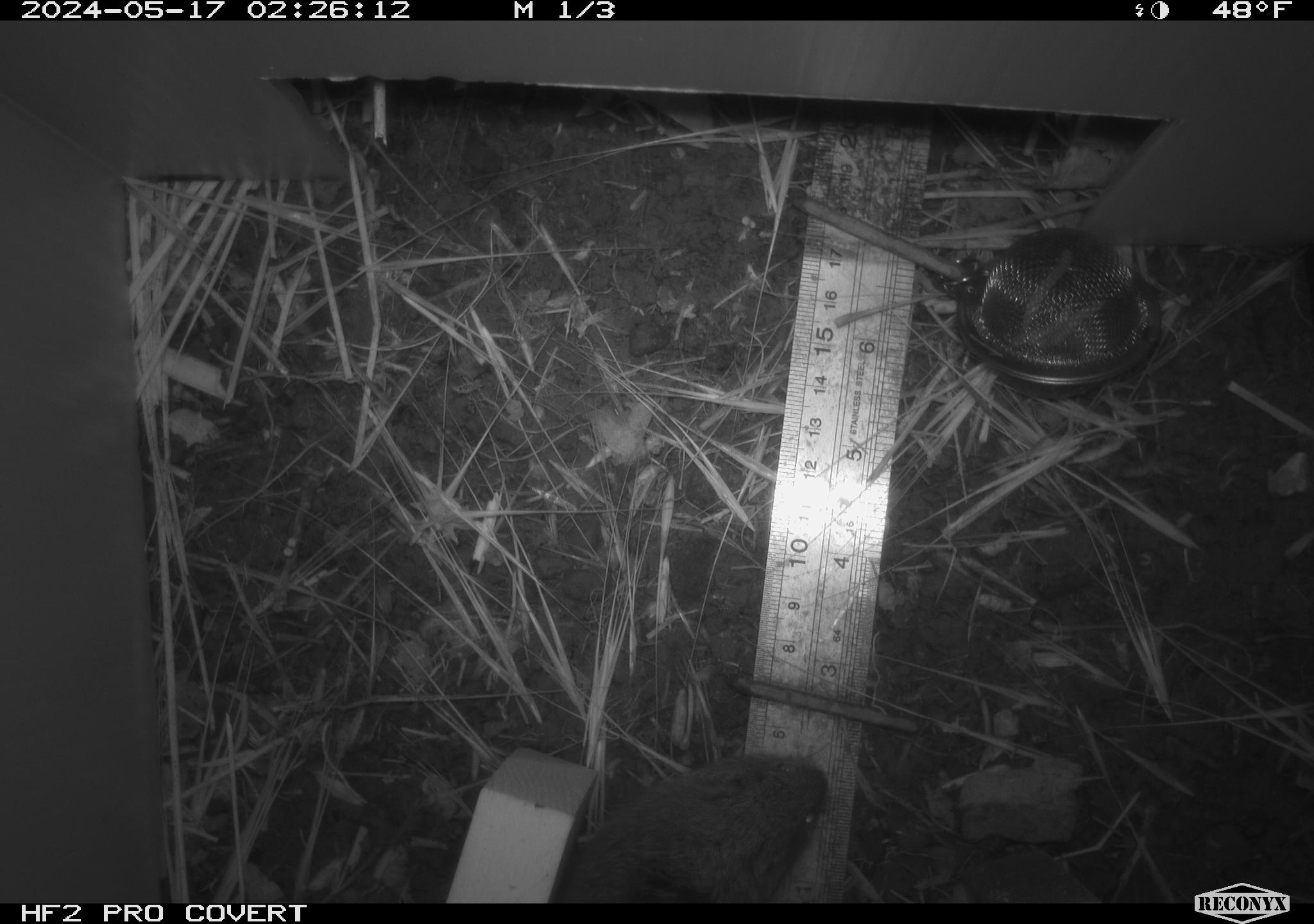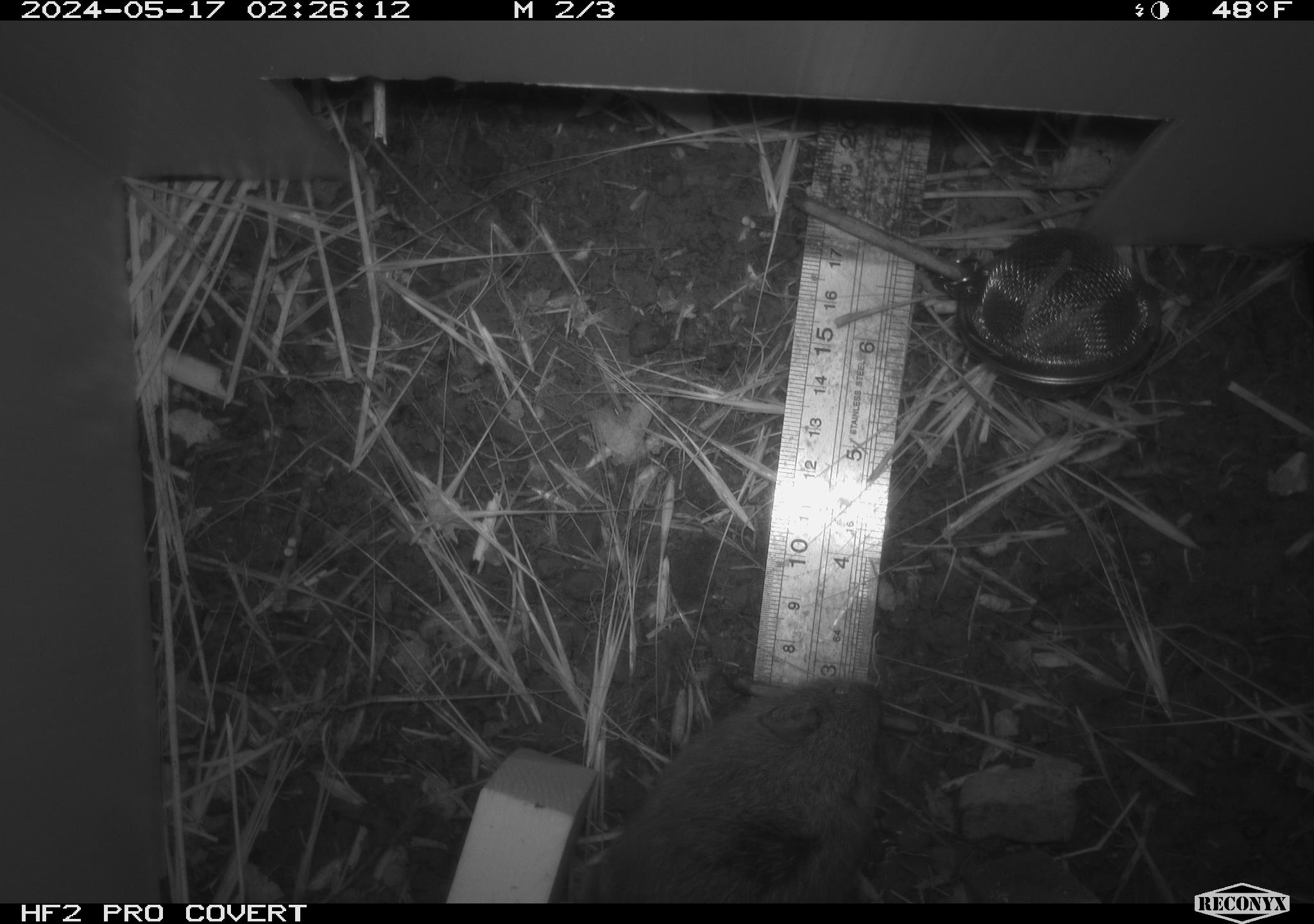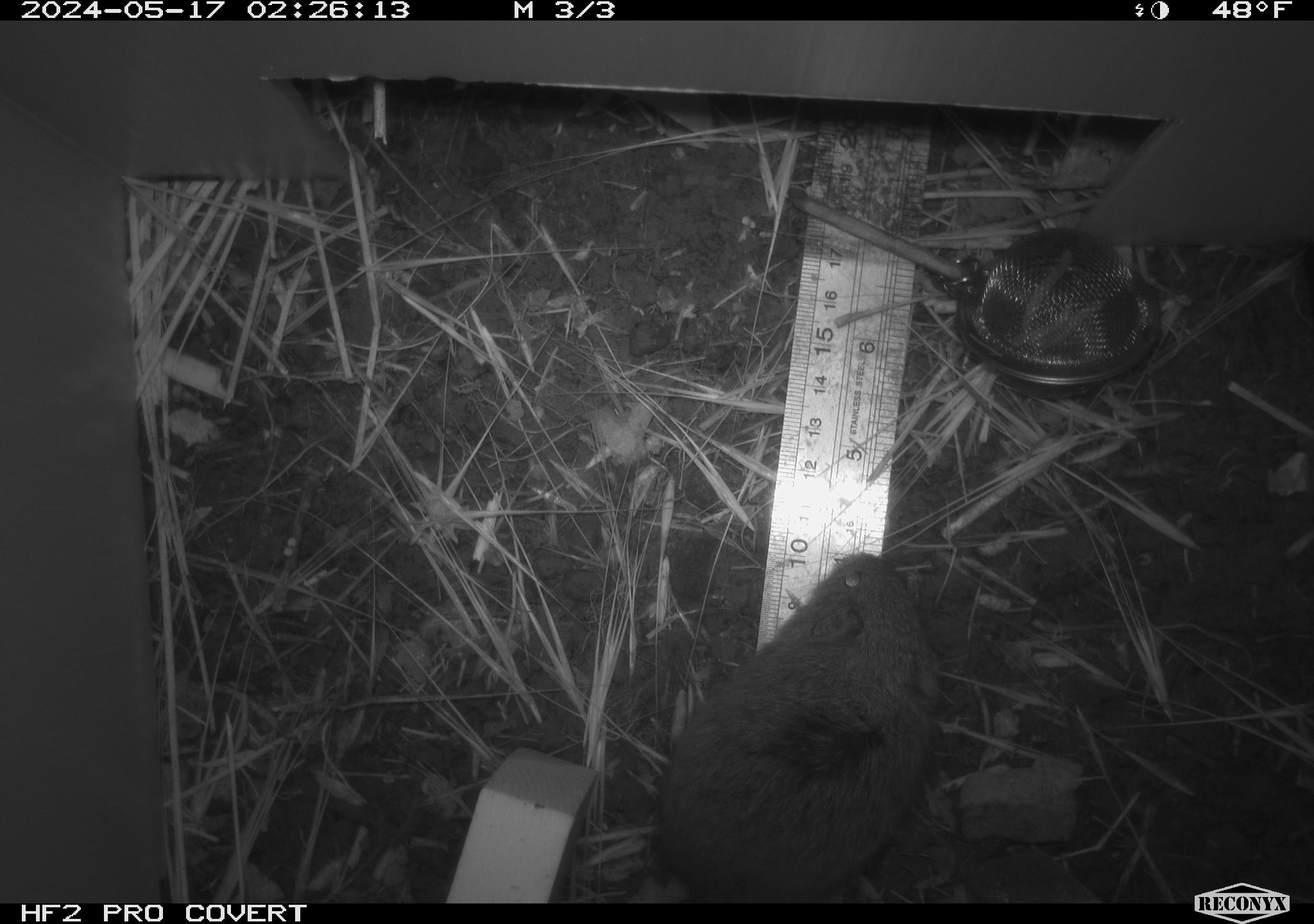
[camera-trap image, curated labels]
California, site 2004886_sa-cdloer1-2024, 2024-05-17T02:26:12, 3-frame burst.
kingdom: Animalia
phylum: Chordata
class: Mammalia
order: Rodentia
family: Cricetidae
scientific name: Arvicolinae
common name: voles, lemmings, and muskrats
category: arvicolinae subfamily